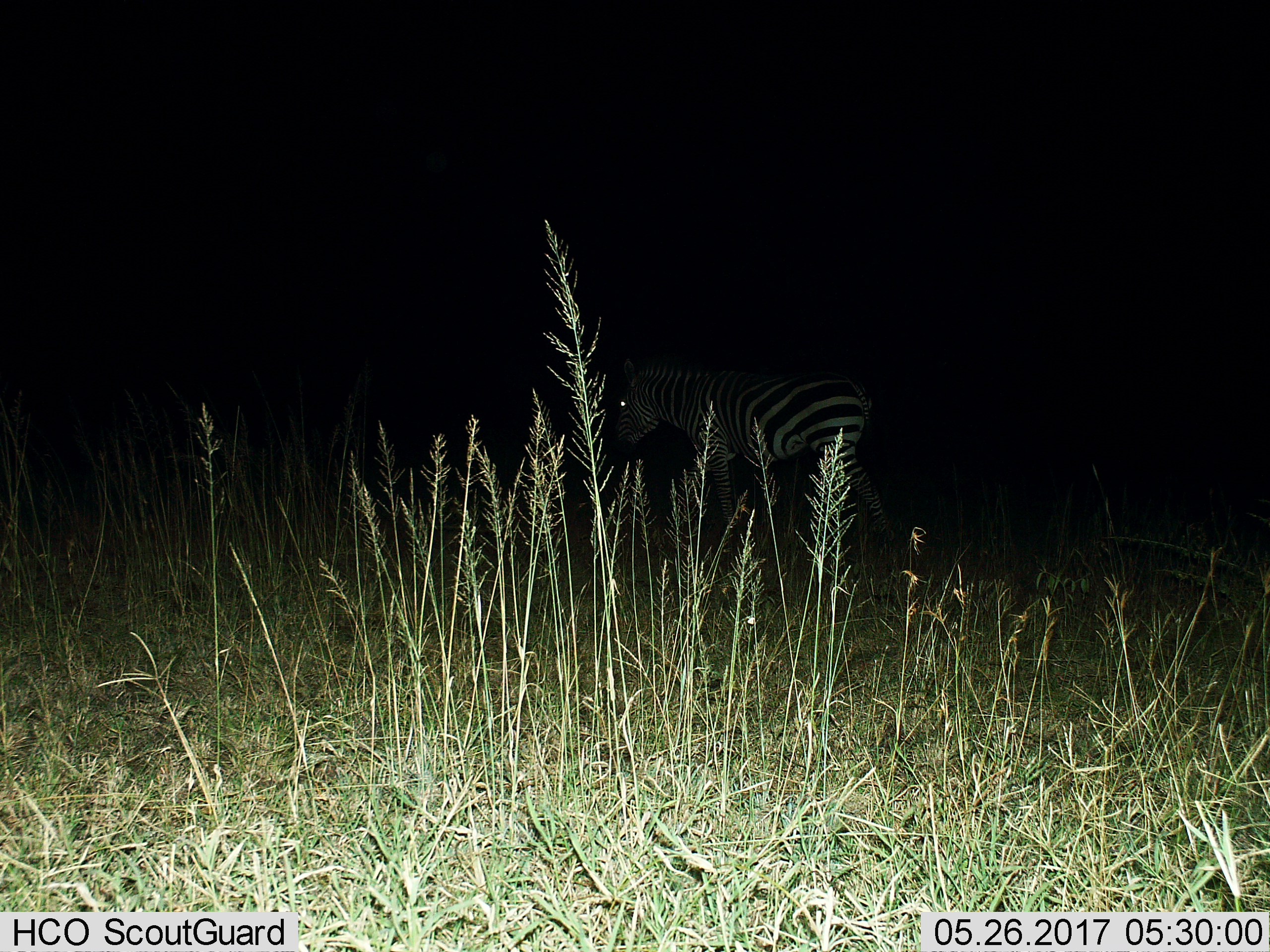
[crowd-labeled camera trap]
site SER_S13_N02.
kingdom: Animalia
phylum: Chordata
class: Mammalia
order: Perissodactyla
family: Equidae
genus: Equus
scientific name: Equus quagga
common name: plains zebra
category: zebraplains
Zebraplains (plains zebra) (Equus quagga), count 1. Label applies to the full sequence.